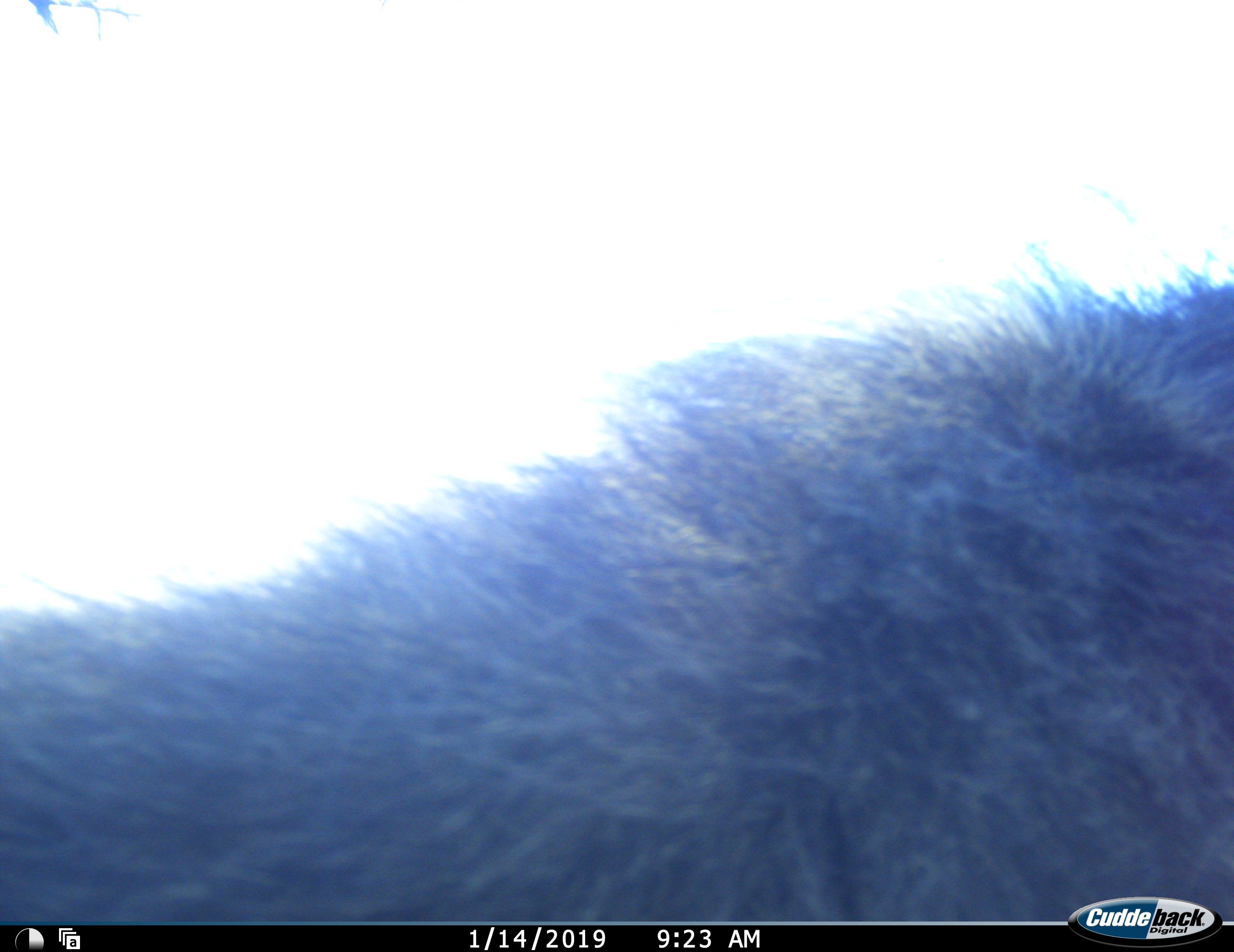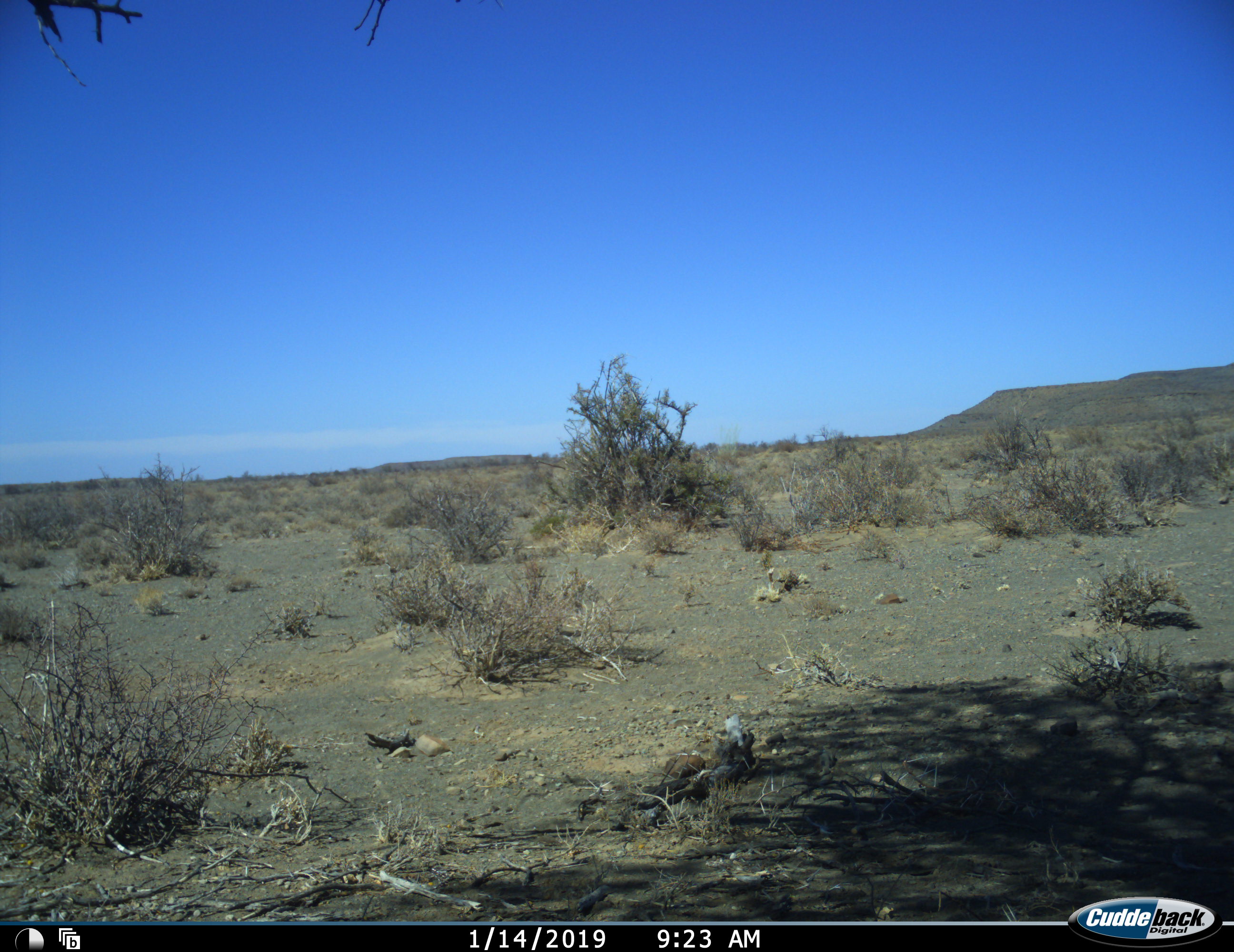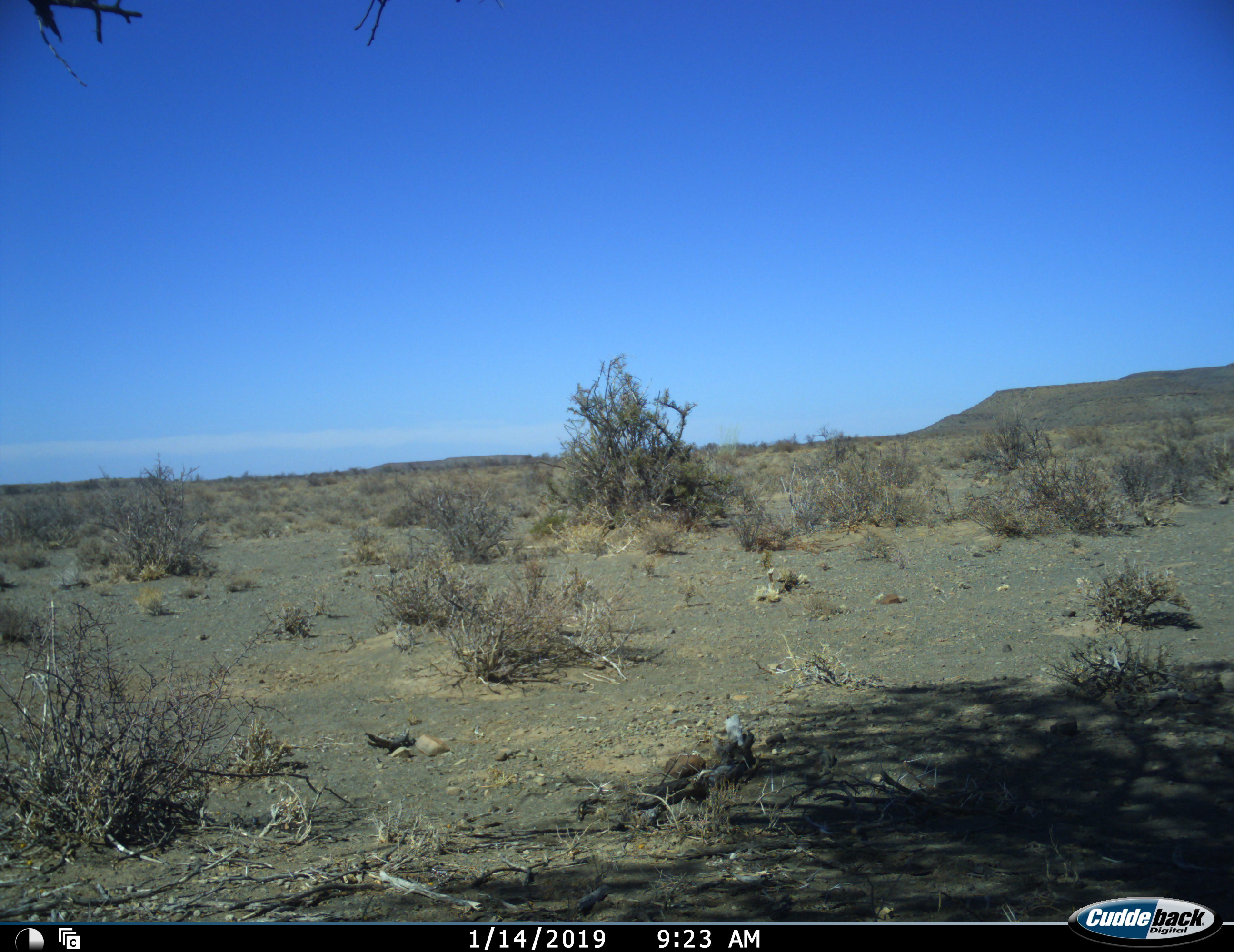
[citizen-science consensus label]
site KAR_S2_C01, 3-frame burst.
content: unidentified animal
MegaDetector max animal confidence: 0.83